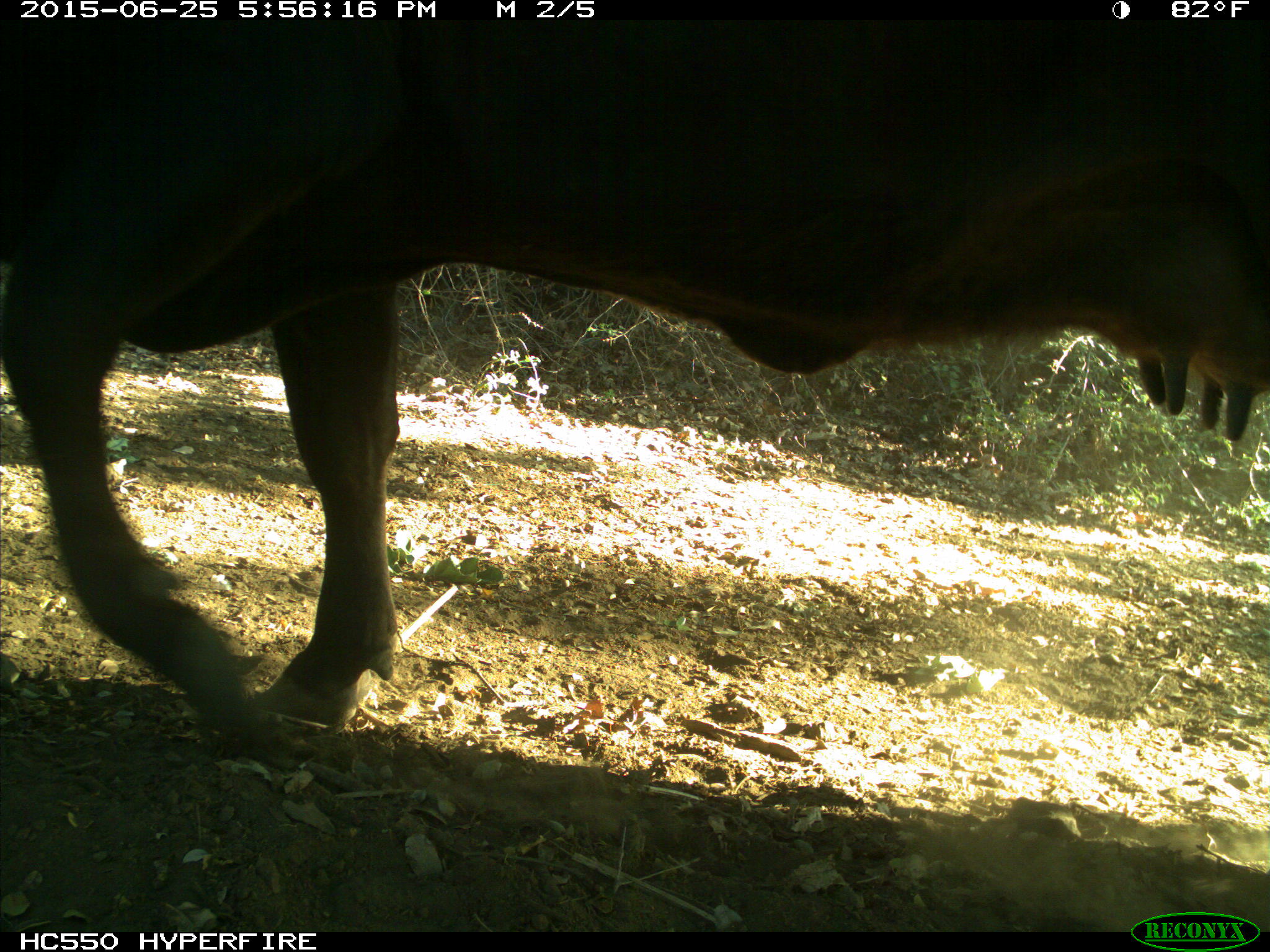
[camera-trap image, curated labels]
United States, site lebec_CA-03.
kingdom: Animalia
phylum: Chordata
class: Mammalia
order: Artiodactyla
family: Bovidae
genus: Bos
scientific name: Bos taurus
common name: domestic cow